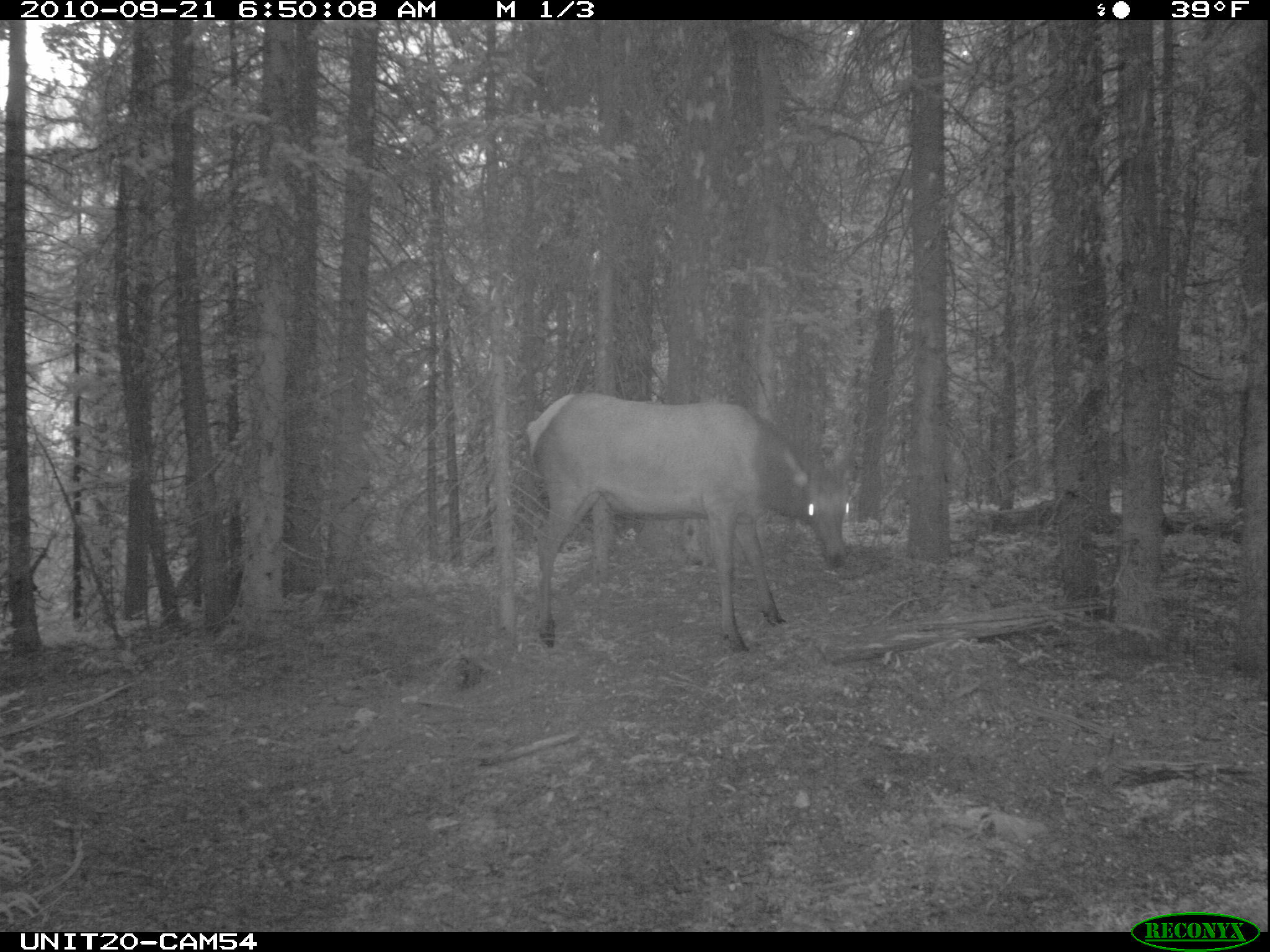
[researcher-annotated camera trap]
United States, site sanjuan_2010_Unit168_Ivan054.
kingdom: Animalia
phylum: Chordata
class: Mammalia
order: Artiodactyla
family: Cervidae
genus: Cervus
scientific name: Cervus elaphus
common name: red deer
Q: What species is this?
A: Cervus elaphus (red deer).